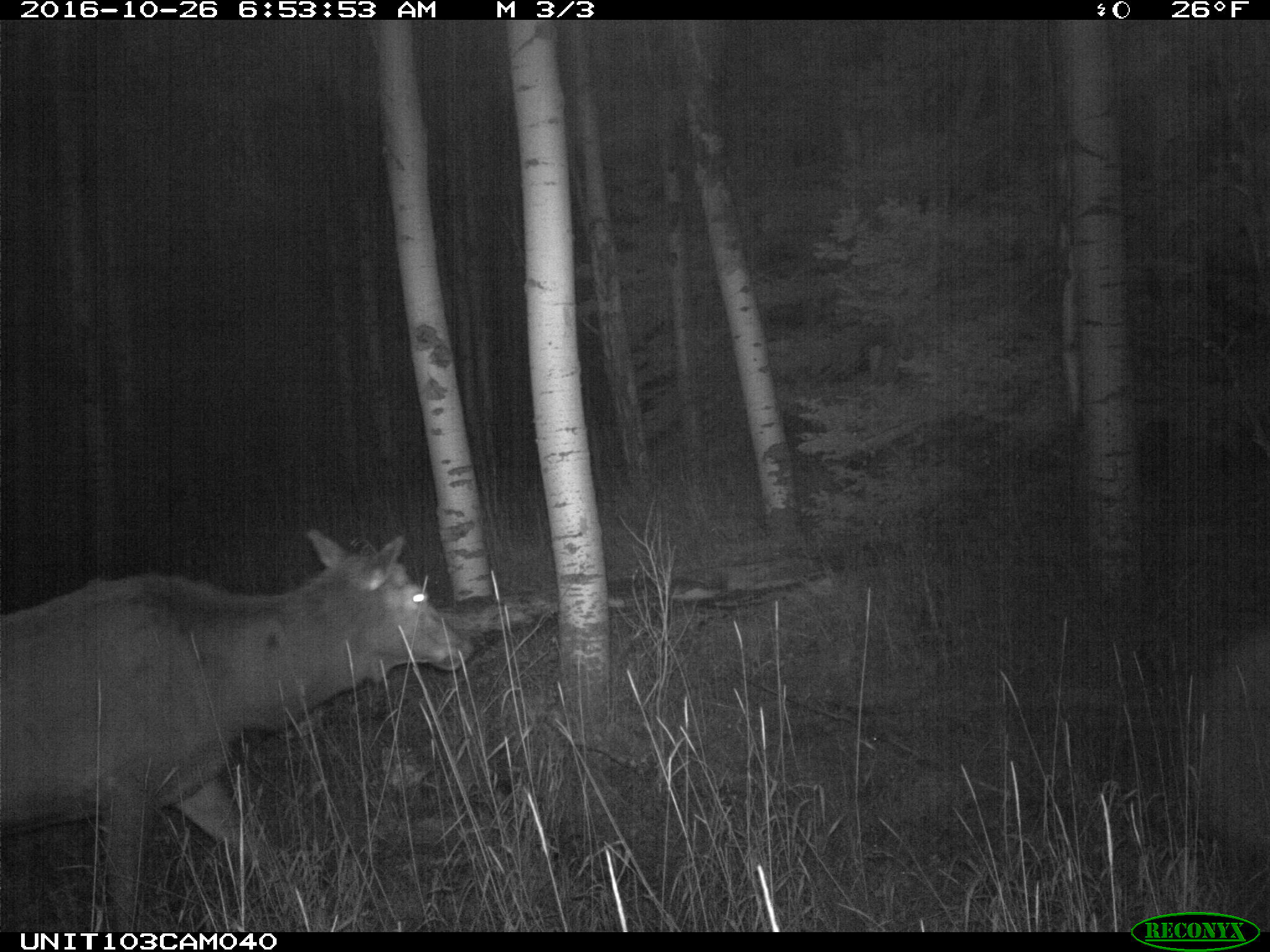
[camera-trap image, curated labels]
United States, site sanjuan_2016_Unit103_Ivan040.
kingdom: Animalia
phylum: Chordata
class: Mammalia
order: Artiodactyla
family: Cervidae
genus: Cervus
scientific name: Cervus elaphus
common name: red deer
Cervus elaphus (red deer).